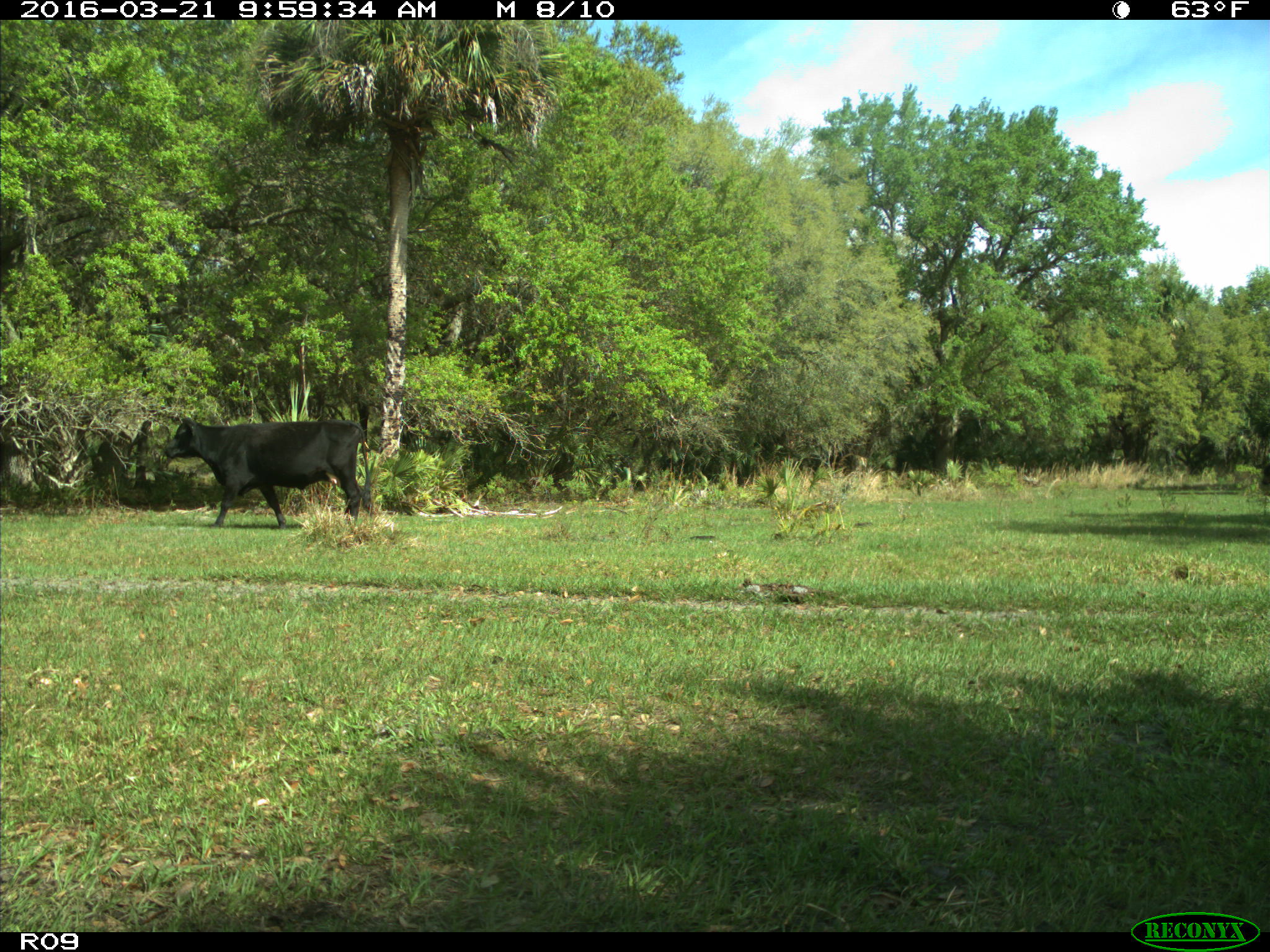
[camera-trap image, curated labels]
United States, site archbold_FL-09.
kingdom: Animalia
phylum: Chordata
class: Mammalia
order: Artiodactyla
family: Bovidae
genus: Bos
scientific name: Bos taurus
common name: domestic cow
Bos taurus (domestic cow).